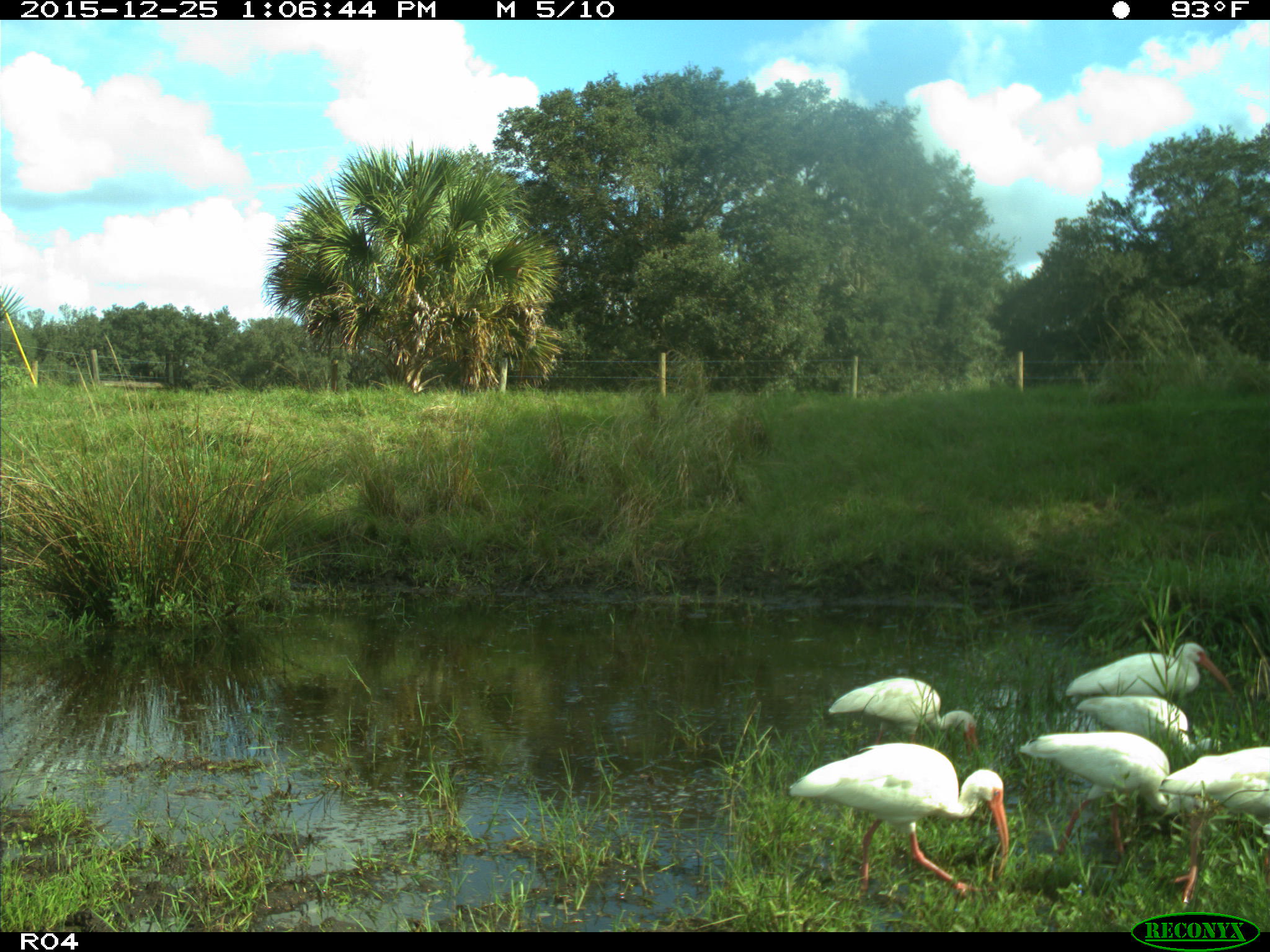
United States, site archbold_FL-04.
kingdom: Animalia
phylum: Chordata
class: Aves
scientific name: Aves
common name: birds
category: unidentified bird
Unidentified bird (birds) (Aves).